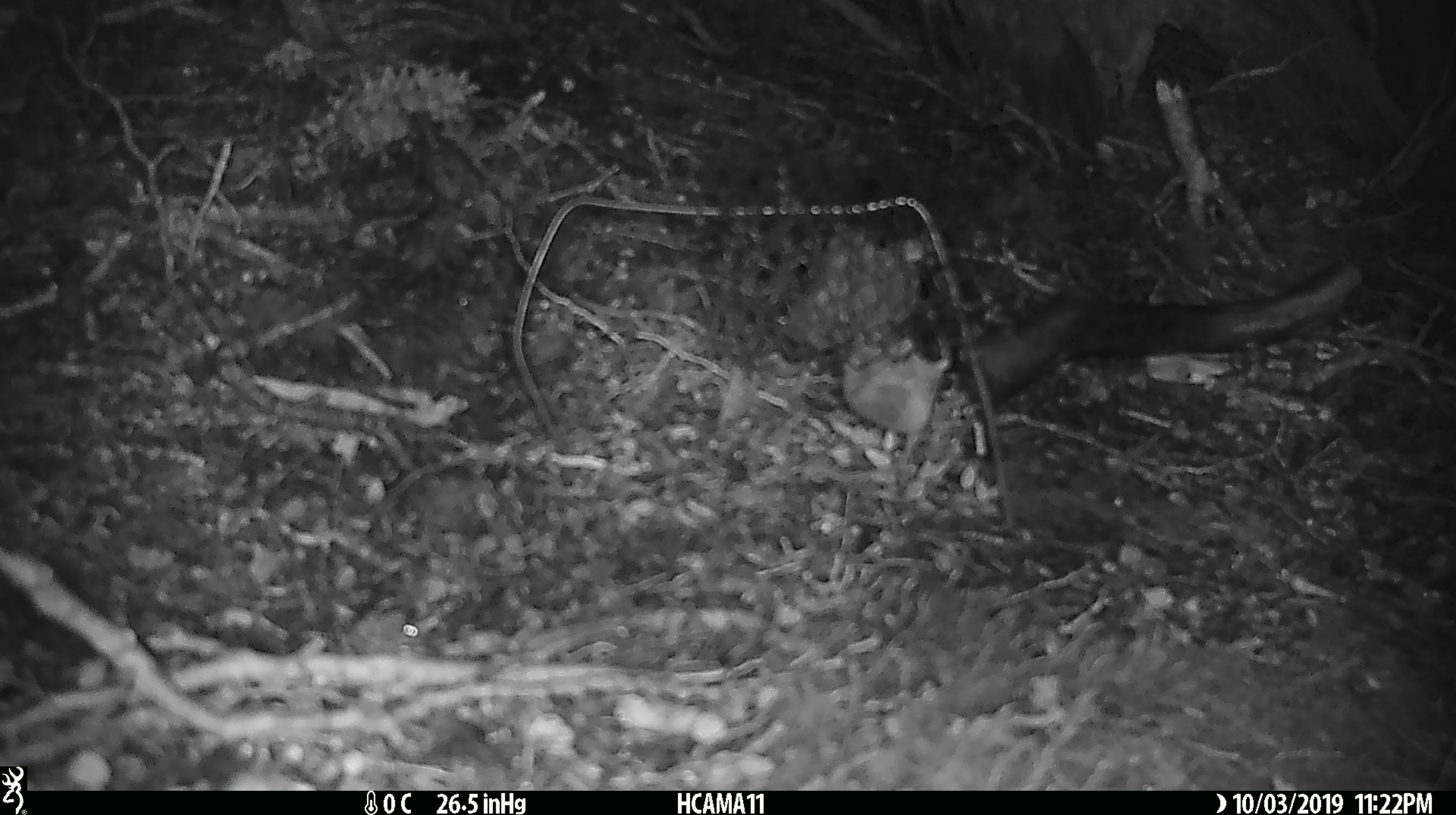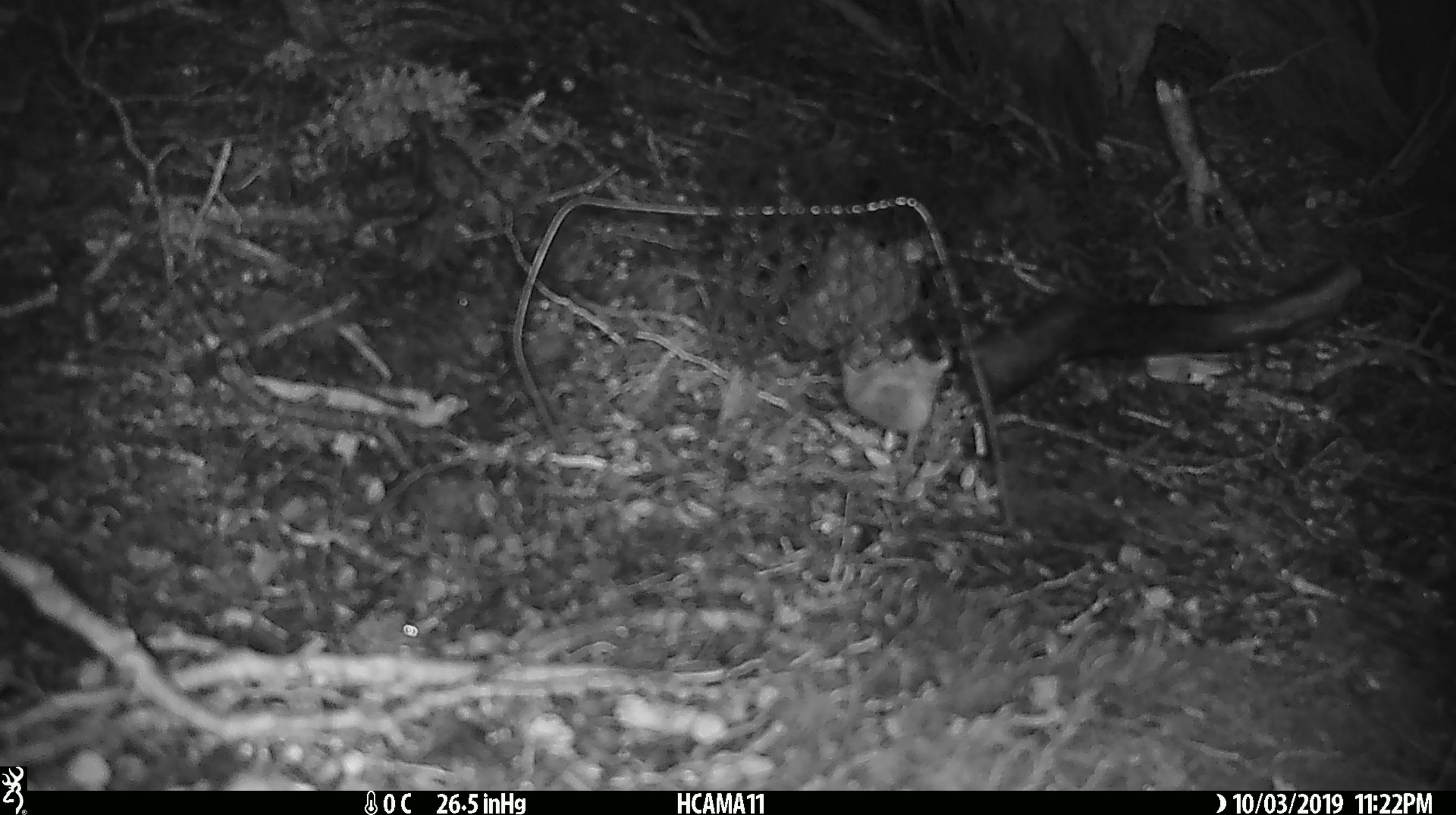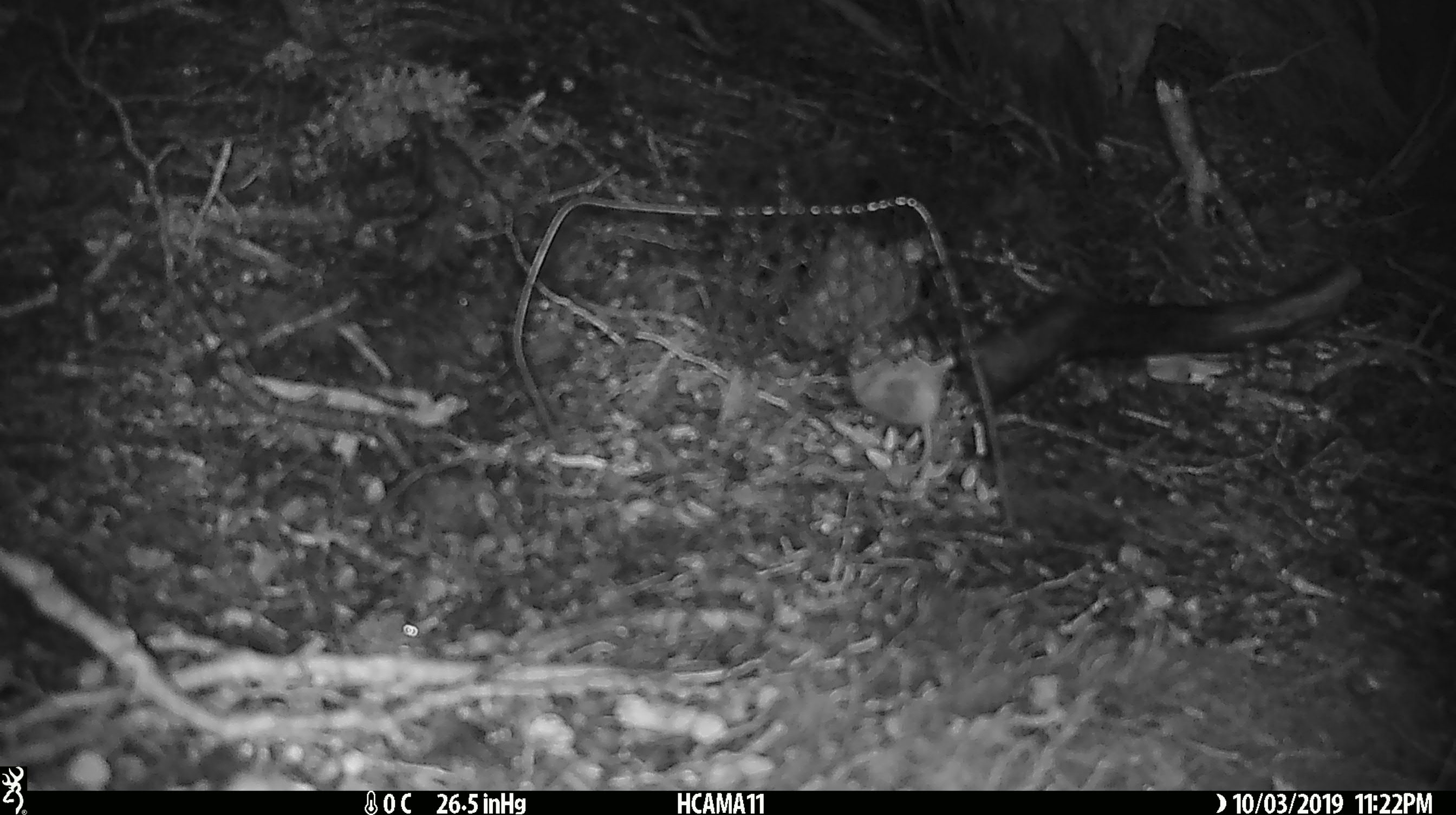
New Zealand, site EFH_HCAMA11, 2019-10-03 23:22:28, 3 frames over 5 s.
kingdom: Animalia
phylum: Chordata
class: Mammalia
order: Rodentia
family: Muridae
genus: Mus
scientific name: Mus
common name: mouse